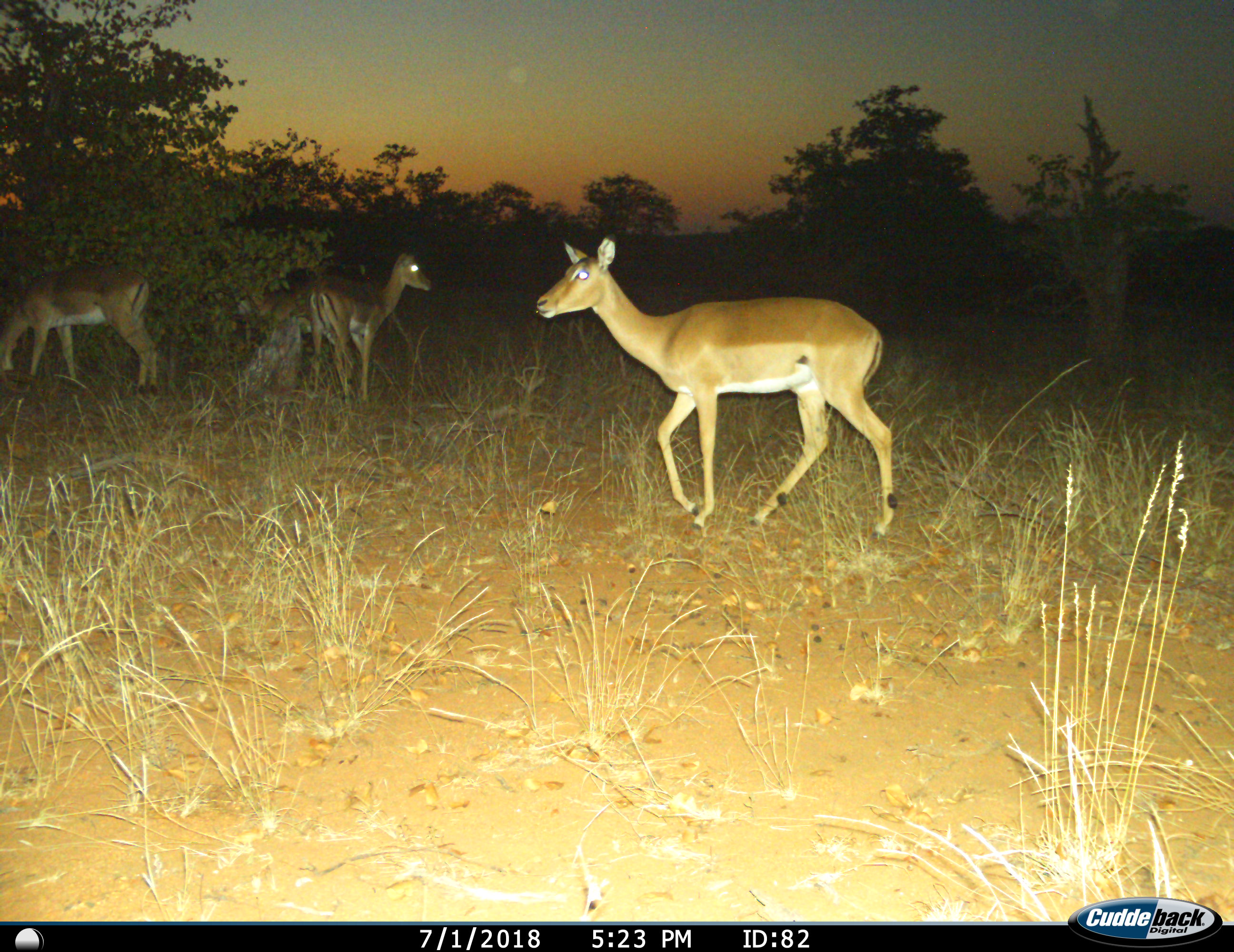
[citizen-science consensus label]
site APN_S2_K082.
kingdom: Animalia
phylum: Chordata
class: Mammalia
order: Artiodactyla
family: Bovidae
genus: Aepyceros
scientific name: Aepyceros melampus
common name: impala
Impala (Aepyceros melampus), count 4. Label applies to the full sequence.